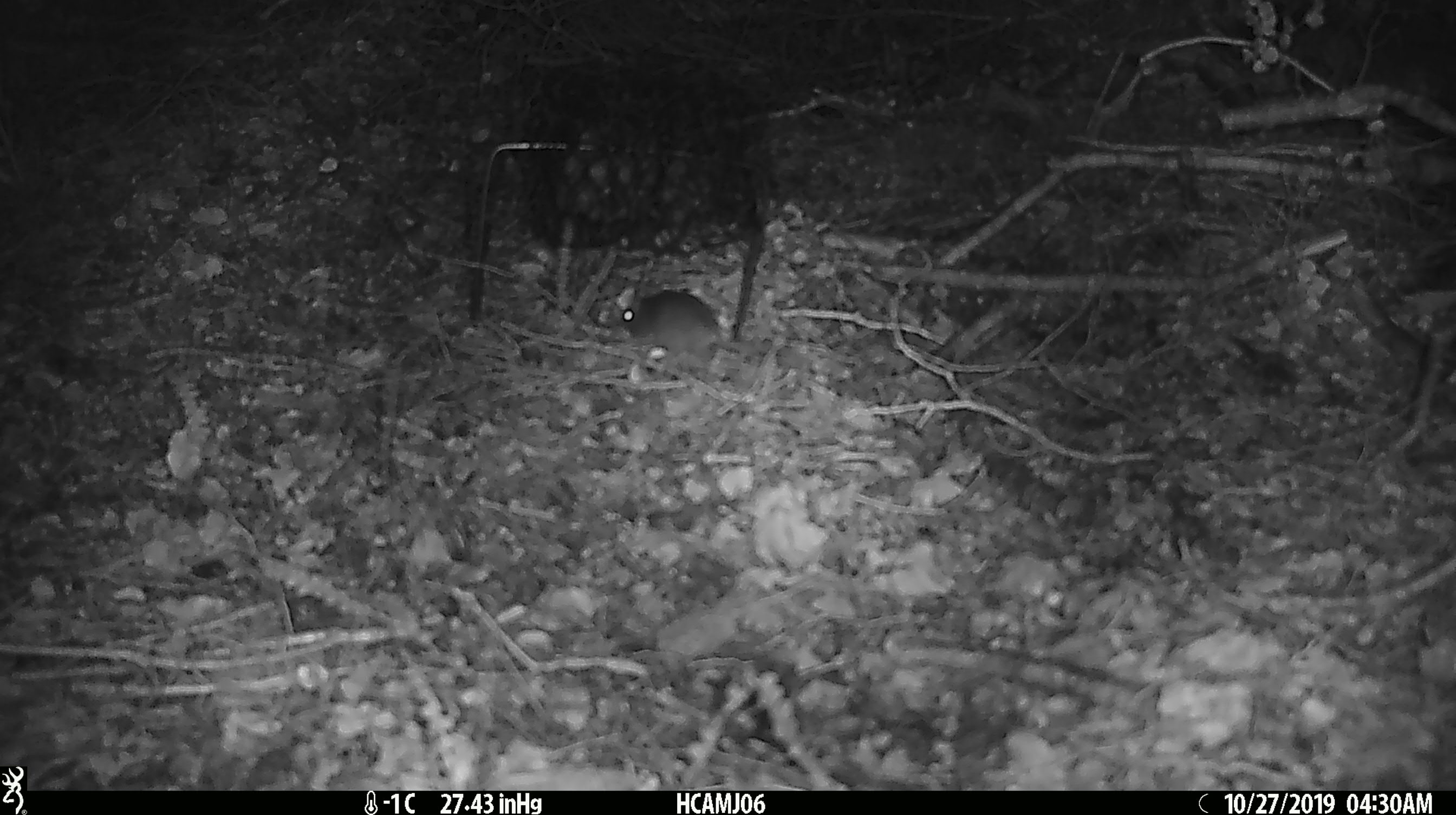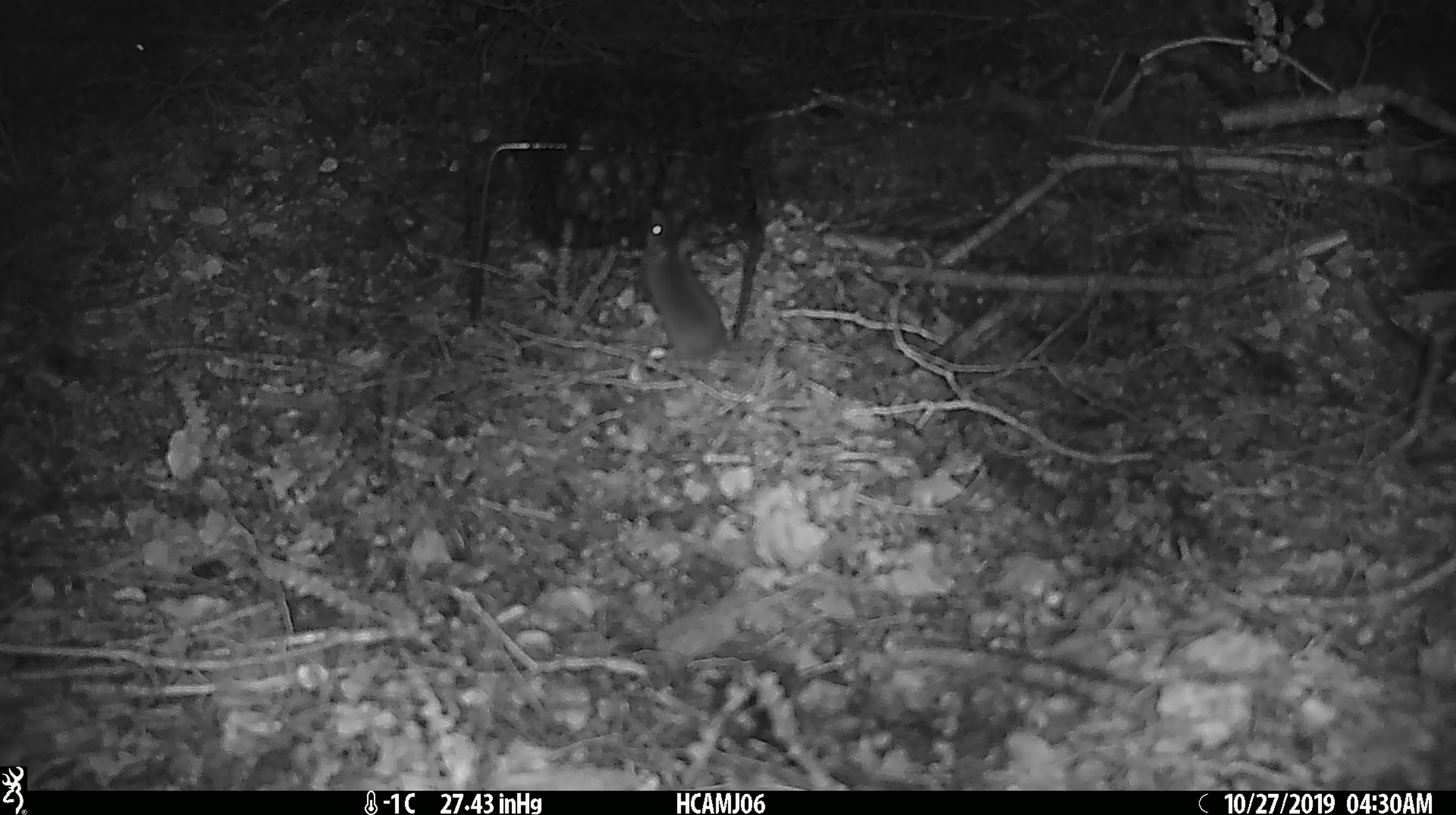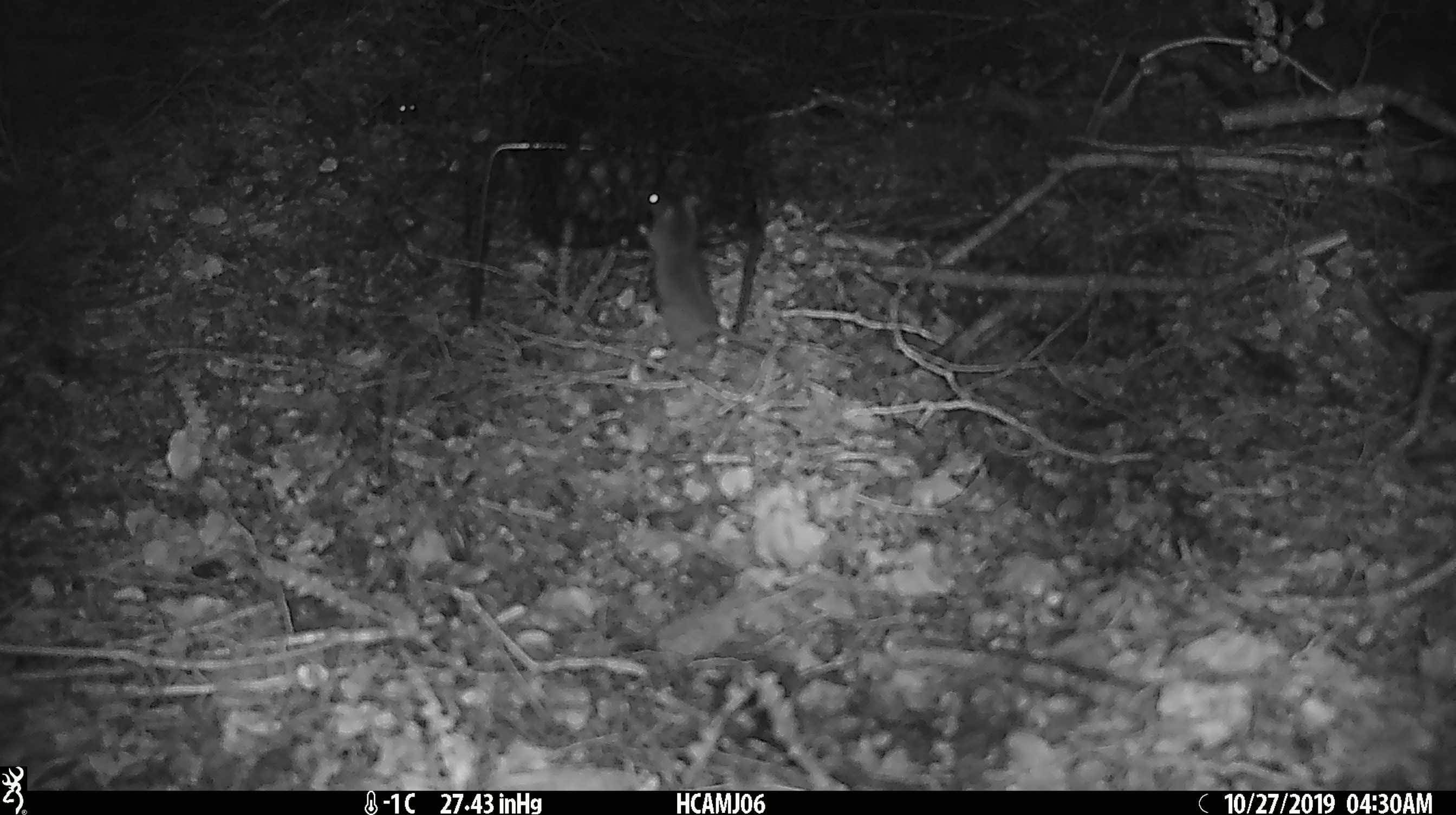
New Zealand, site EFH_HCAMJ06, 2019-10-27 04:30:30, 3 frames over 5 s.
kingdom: Animalia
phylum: Chordata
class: Mammalia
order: Rodentia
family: Muridae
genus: Mus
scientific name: Mus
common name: mouse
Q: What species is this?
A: Mouse (Mus).